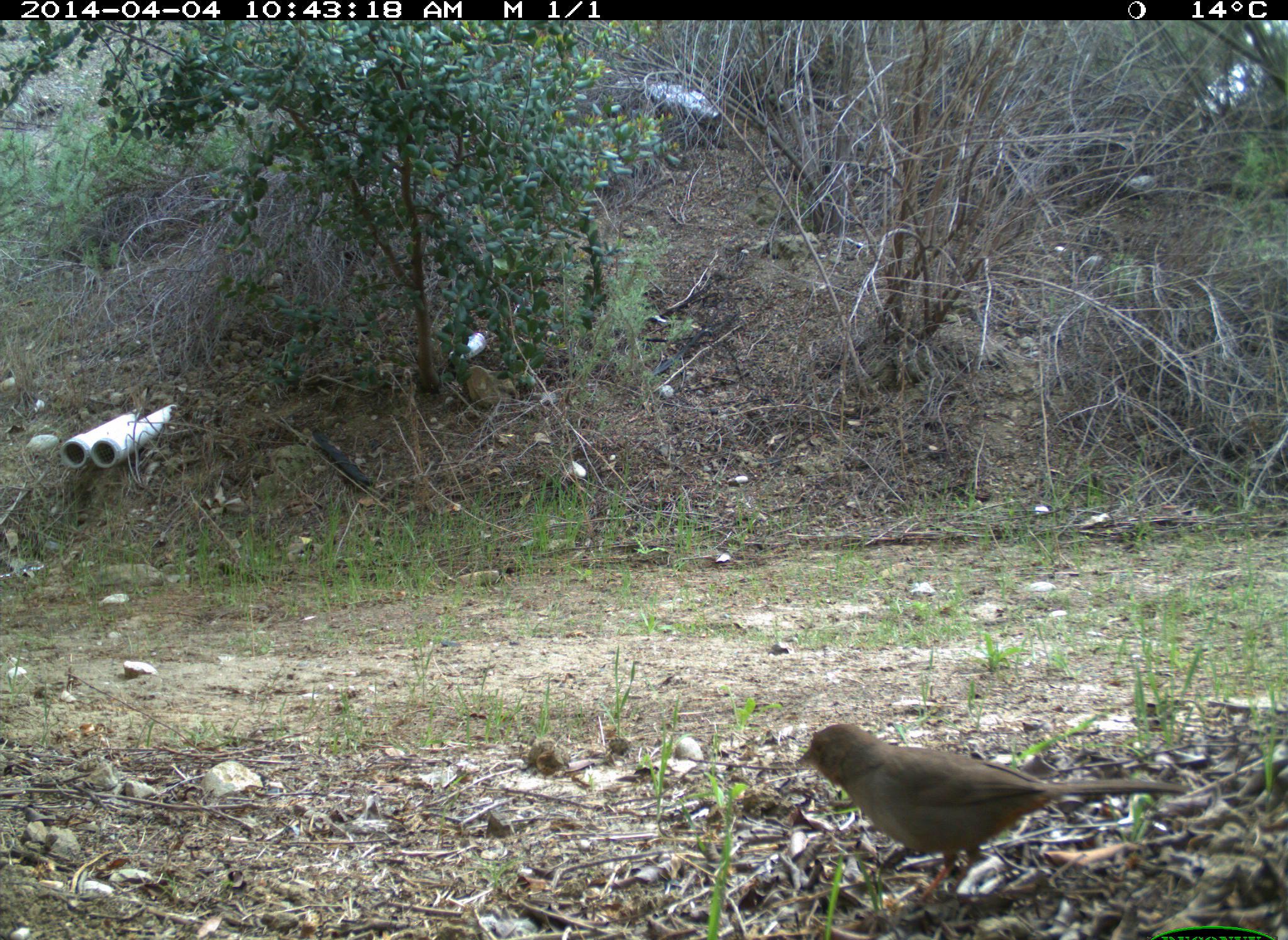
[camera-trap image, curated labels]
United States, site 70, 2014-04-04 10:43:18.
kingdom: Animalia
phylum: Chordata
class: Aves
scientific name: Aves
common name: bird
Bird (Aves).